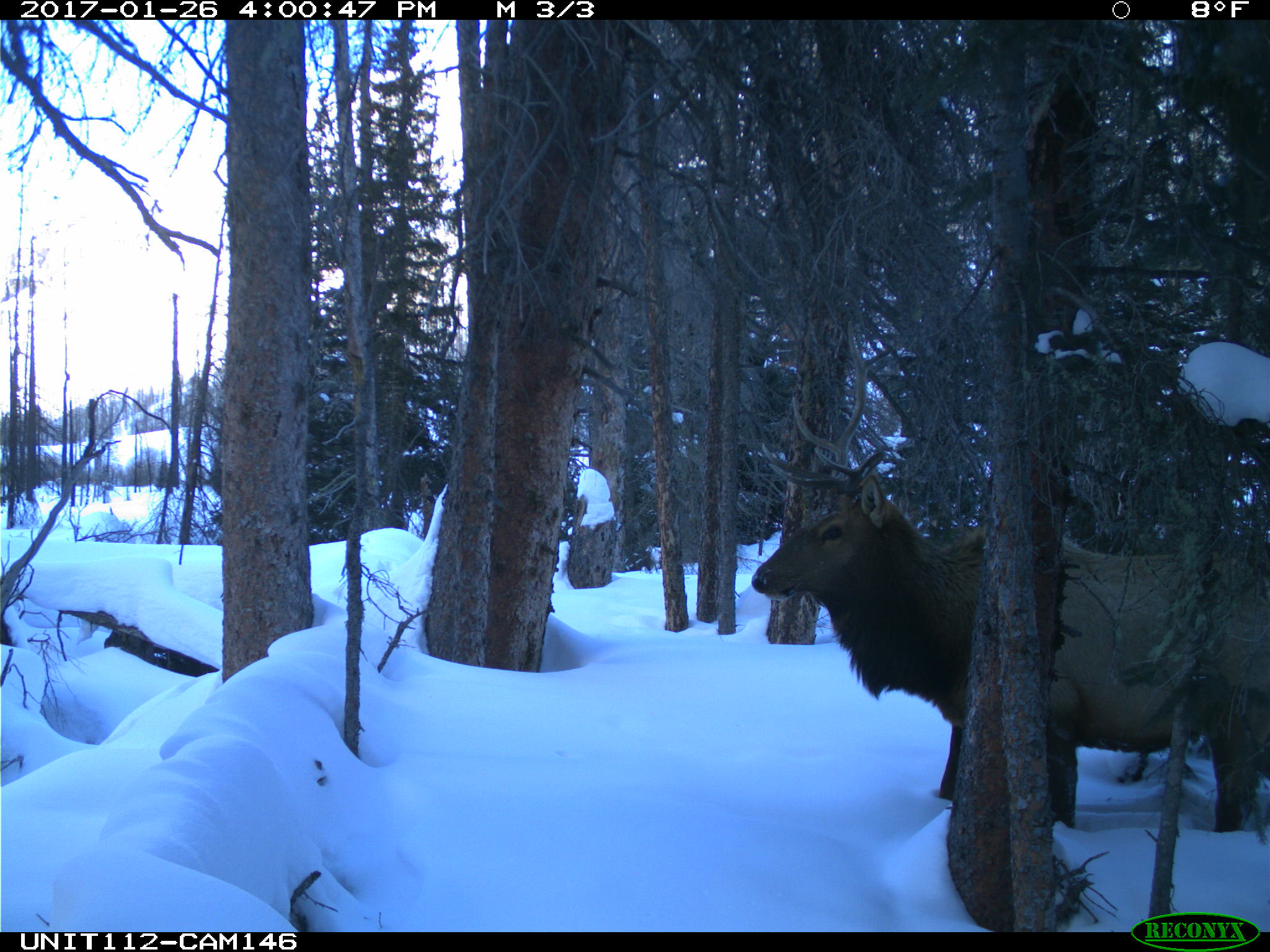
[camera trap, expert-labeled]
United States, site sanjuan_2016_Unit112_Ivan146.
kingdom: Animalia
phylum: Chordata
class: Mammalia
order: Artiodactyla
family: Cervidae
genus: Cervus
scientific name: Cervus elaphus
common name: red deer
Cervus elaphus (red deer).